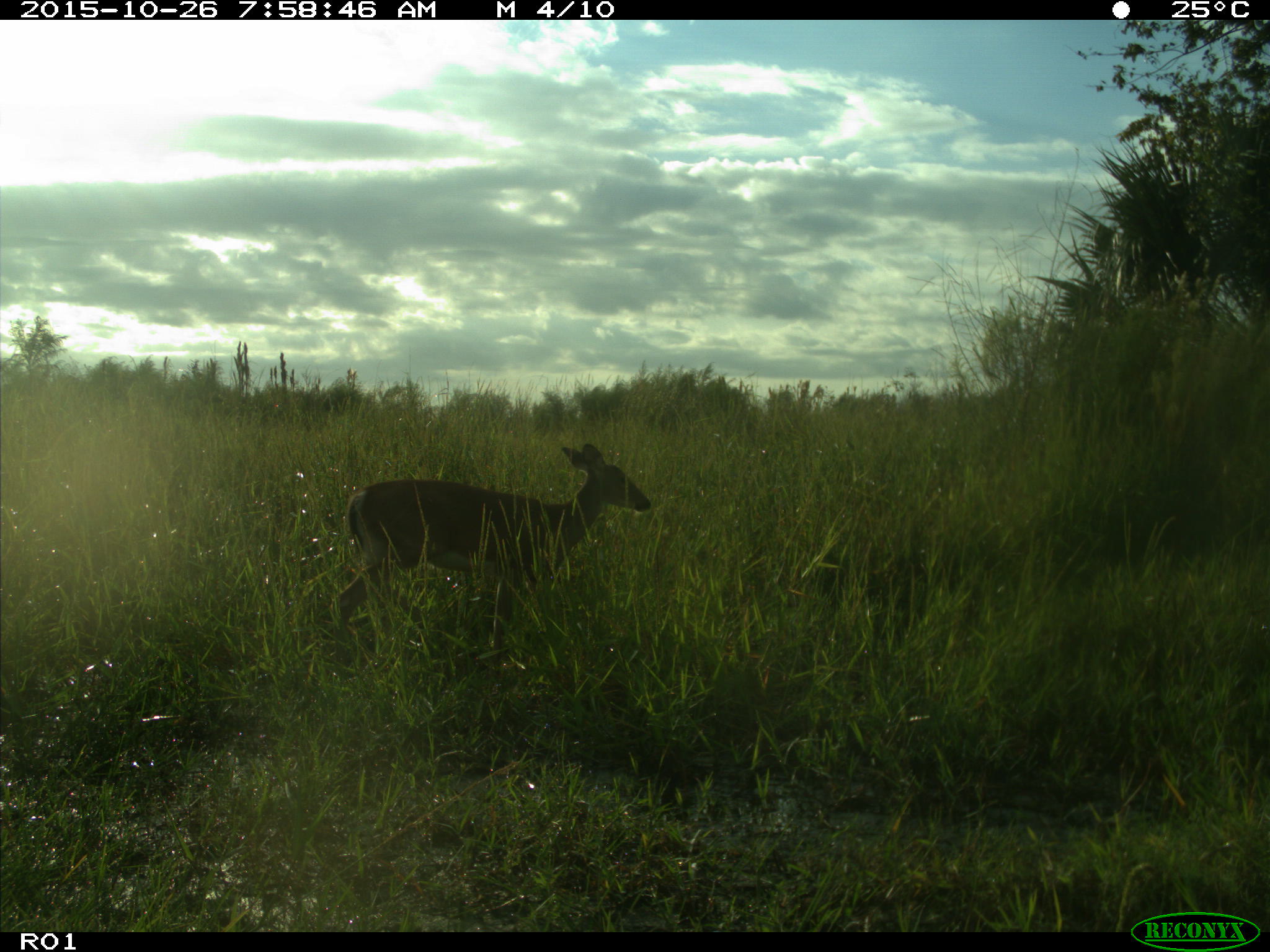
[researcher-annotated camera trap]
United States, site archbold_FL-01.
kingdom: Animalia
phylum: Chordata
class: Mammalia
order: Artiodactyla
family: Cervidae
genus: Odocoileus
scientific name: Odocoileus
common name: deer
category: unidentified deer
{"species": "unidentified deer (deer) (Odocoileus)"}